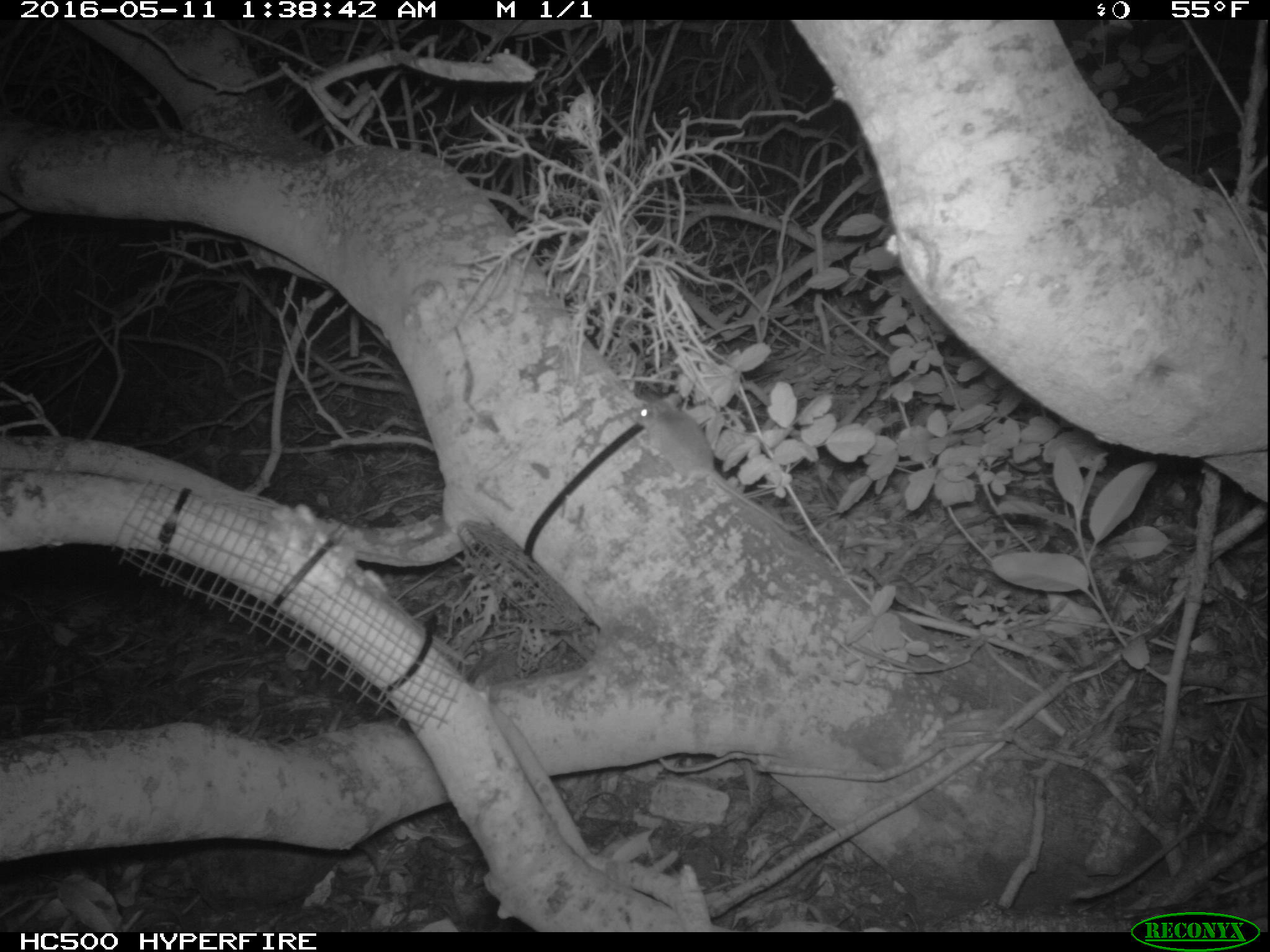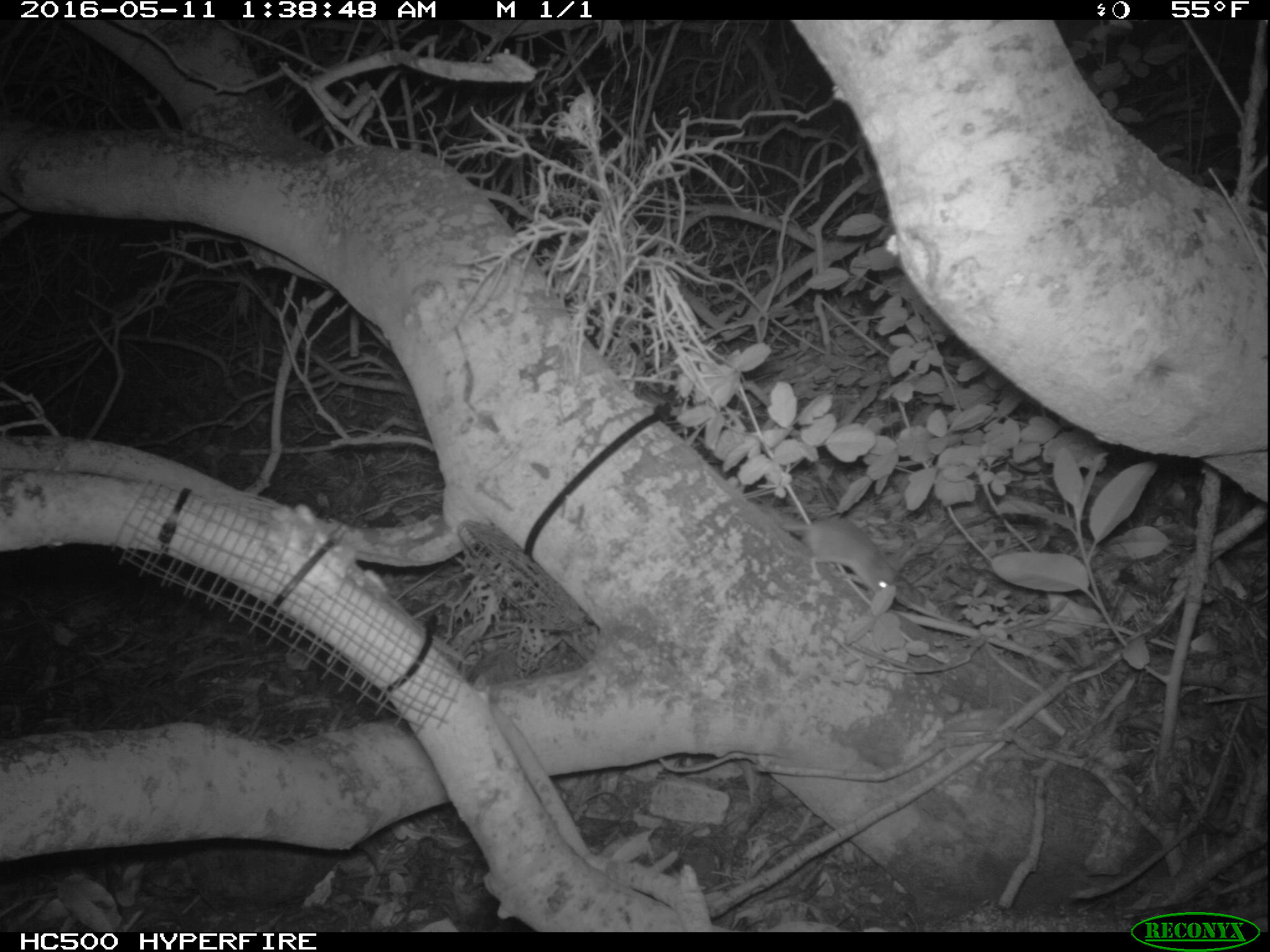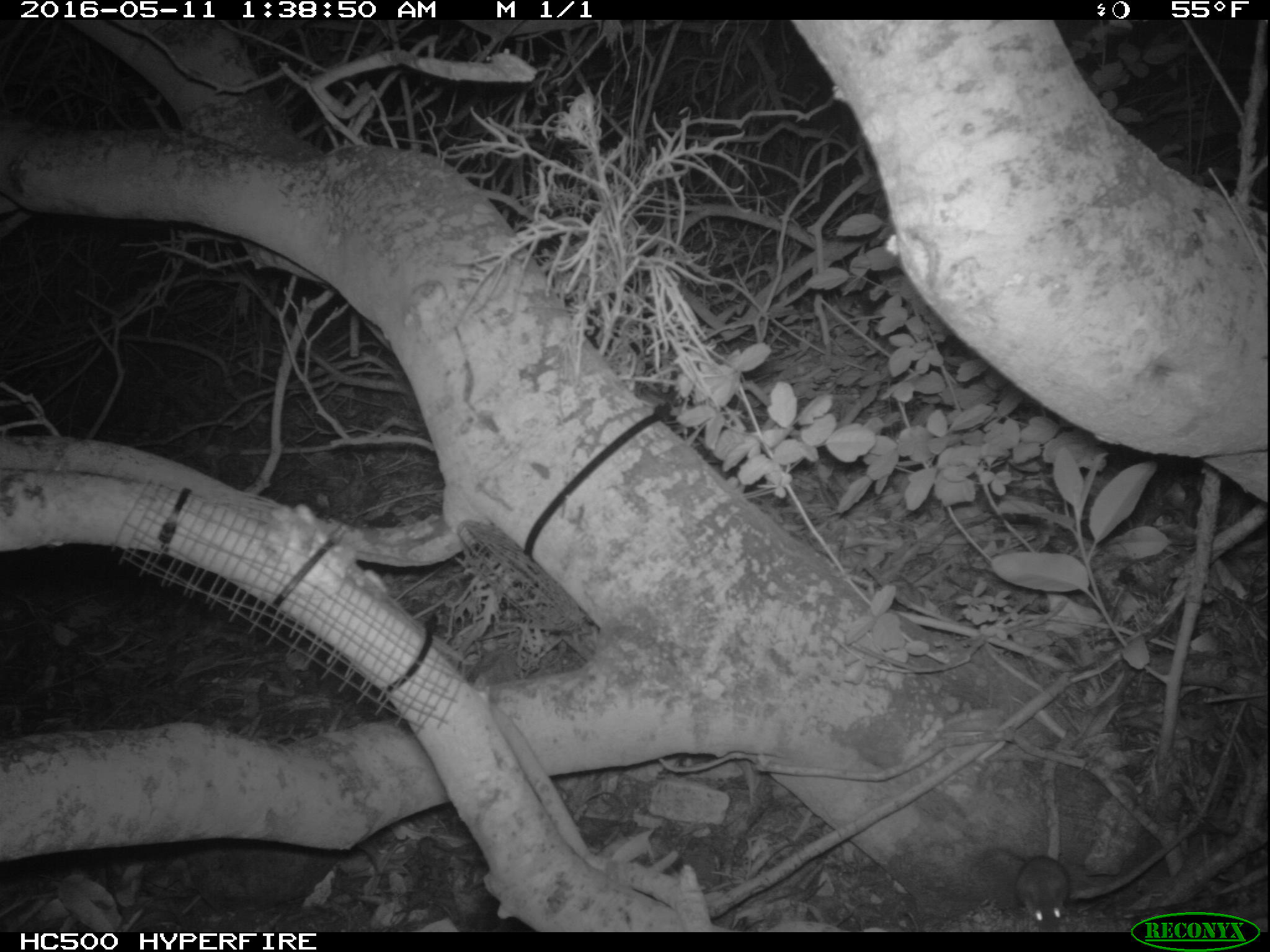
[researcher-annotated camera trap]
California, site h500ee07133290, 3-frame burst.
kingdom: Animalia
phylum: Chordata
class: Mammalia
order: Rodentia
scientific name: Rodentia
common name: rodent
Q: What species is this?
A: Rodent (Rodentia).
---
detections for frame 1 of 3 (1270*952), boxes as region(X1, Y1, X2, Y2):
rodent: region(627, 390, 784, 526)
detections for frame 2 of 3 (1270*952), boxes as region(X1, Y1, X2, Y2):
rodent: region(780, 519, 902, 595)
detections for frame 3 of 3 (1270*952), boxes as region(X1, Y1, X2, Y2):
rodent: region(974, 840, 1070, 930)